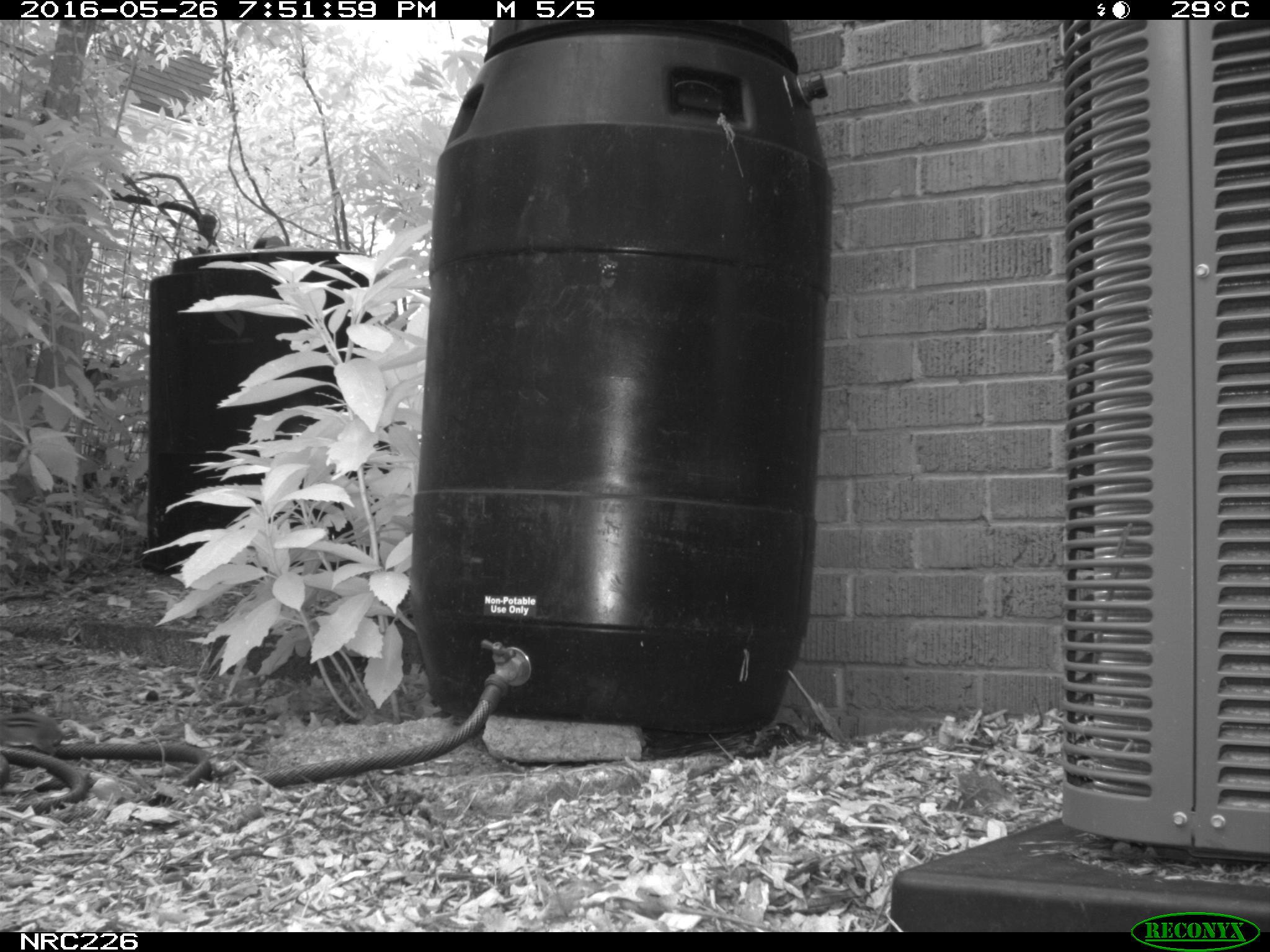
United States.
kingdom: Animalia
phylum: Chordata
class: Mammalia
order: Rodentia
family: Sciuridae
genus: Tamias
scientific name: Tamias striatus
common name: eastern chipmunk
Eastern Chipmunk (Tamias striatus).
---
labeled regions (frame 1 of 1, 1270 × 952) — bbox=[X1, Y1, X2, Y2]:
Eastern Chipmunk: bbox=[0, 695, 66, 762]